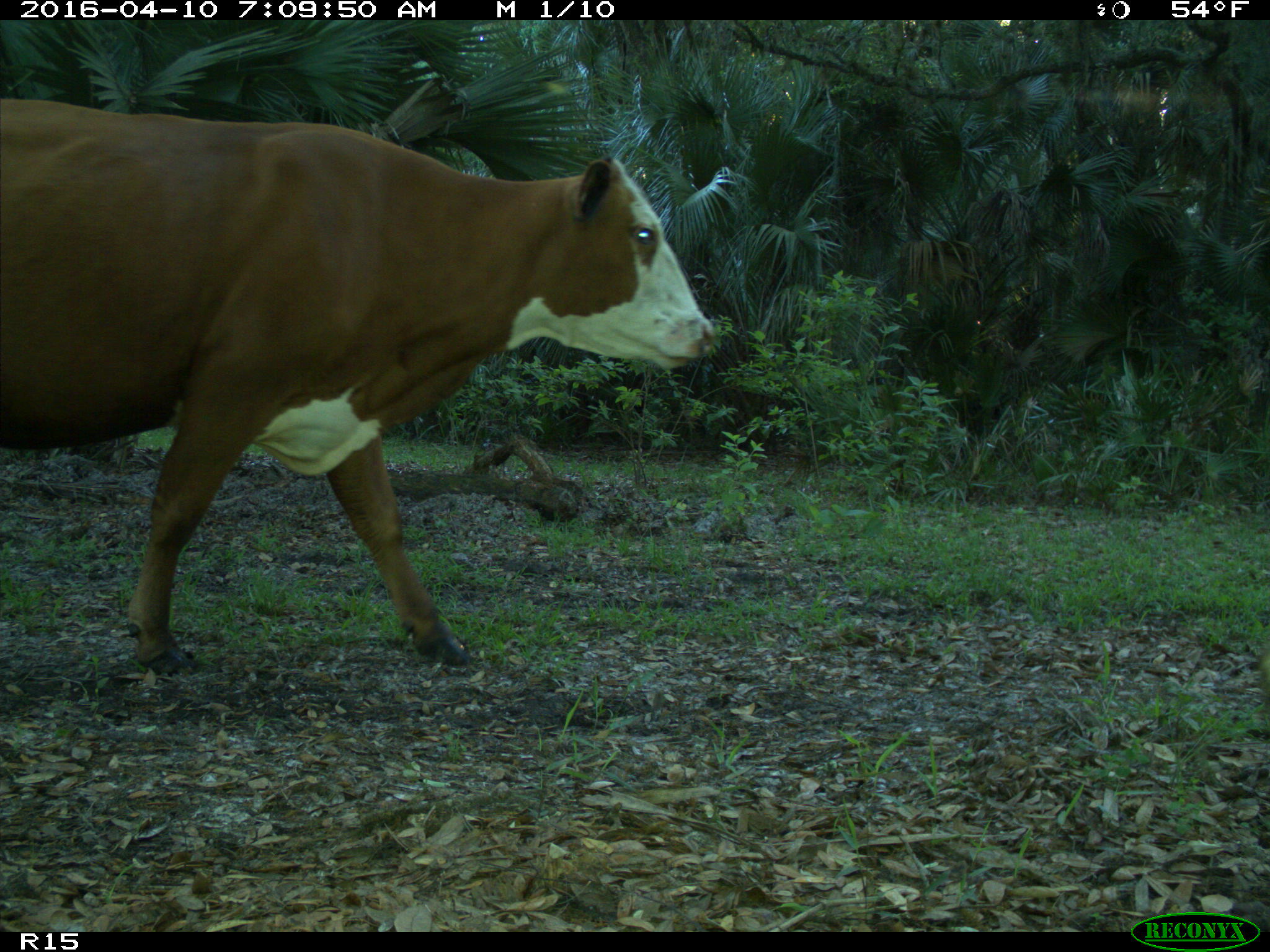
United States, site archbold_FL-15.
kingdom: Animalia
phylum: Chordata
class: Mammalia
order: Artiodactyla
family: Bovidae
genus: Bos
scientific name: Bos taurus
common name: domestic cow